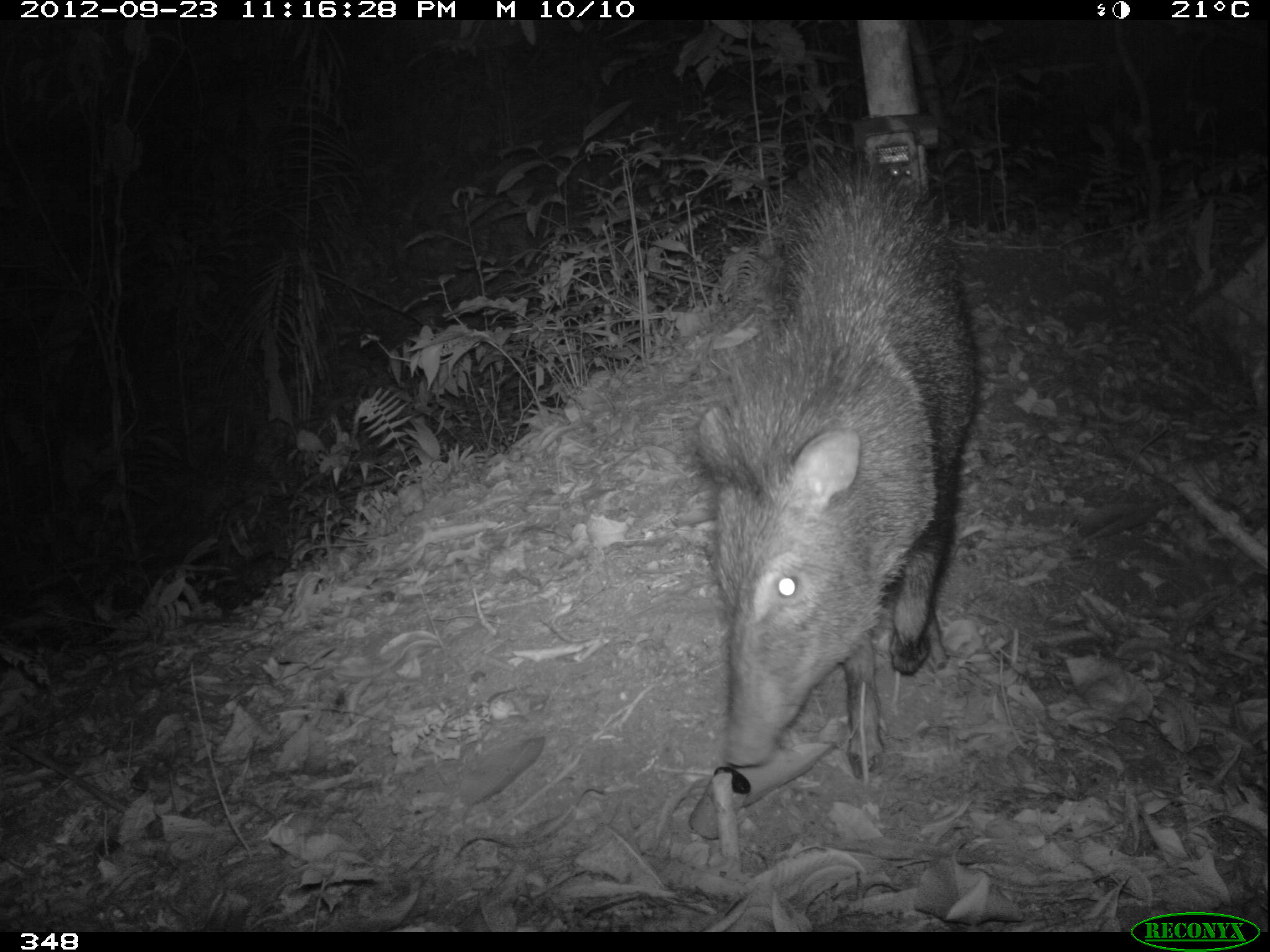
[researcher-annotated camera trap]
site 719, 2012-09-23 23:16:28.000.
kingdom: Animalia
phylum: Chordata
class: Mammalia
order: Artiodactyla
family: Tayassuidae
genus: Pecari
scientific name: Pecari tajacu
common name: collared peccary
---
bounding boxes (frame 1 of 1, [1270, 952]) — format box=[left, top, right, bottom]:
pecari tajacu: box=[688, 144, 983, 779]